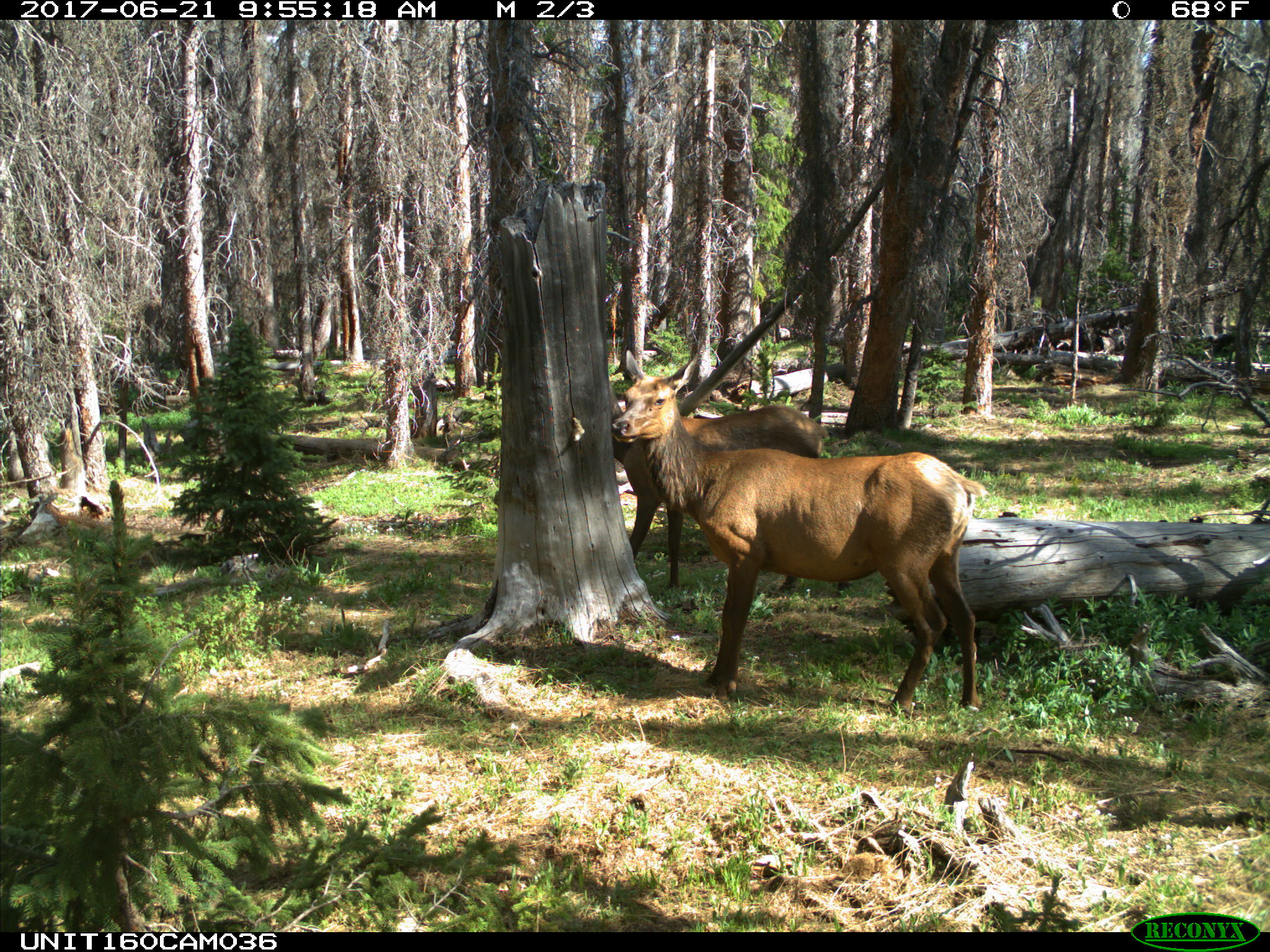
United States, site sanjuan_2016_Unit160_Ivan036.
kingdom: Animalia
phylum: Chordata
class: Mammalia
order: Artiodactyla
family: Cervidae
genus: Cervus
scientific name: Cervus elaphus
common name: red deer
Cervus elaphus (red deer).